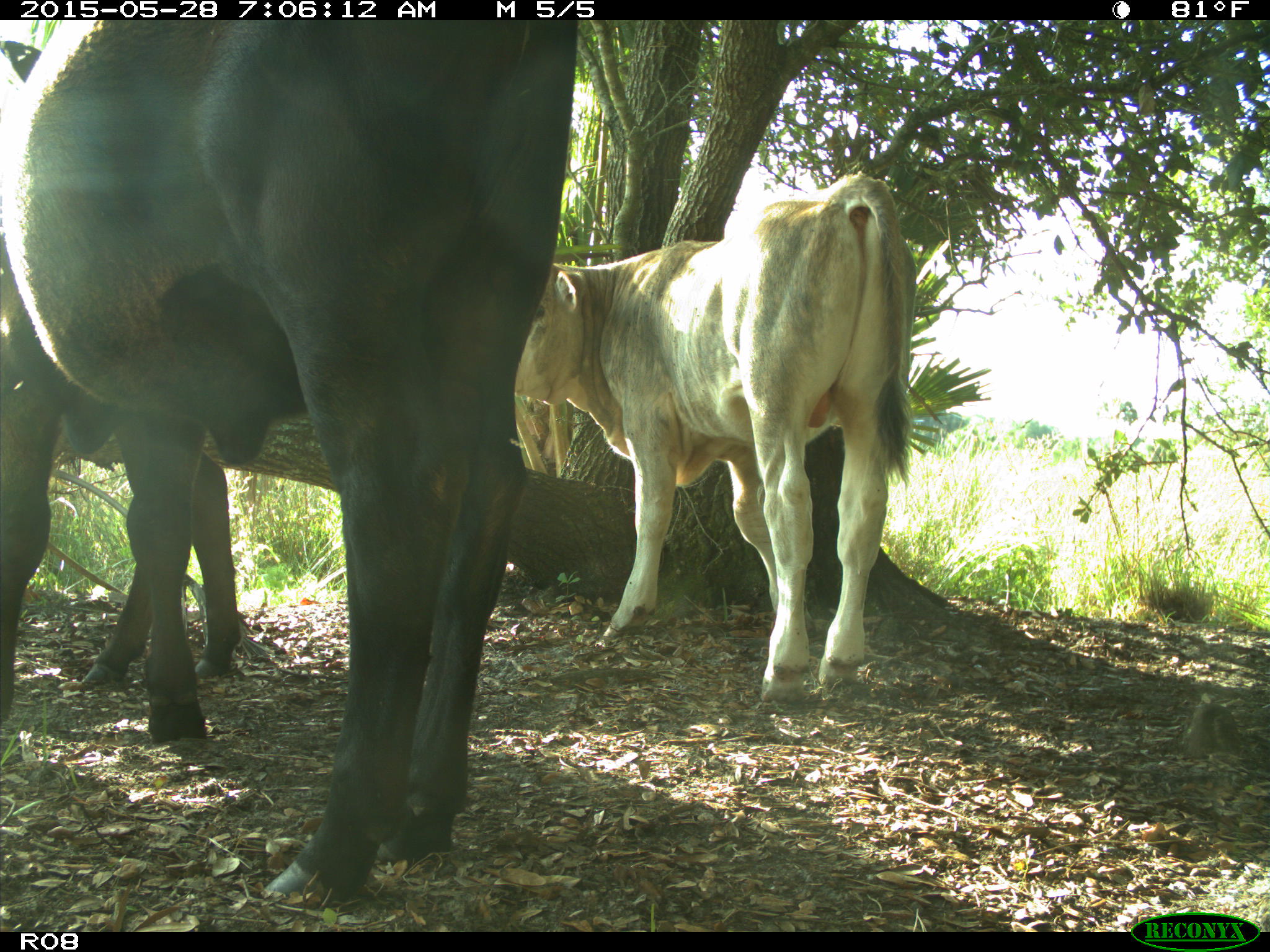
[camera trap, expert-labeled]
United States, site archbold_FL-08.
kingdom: Animalia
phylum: Chordata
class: Mammalia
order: Artiodactyla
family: Bovidae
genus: Bos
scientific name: Bos taurus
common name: domestic cow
Bos taurus (domestic cow).